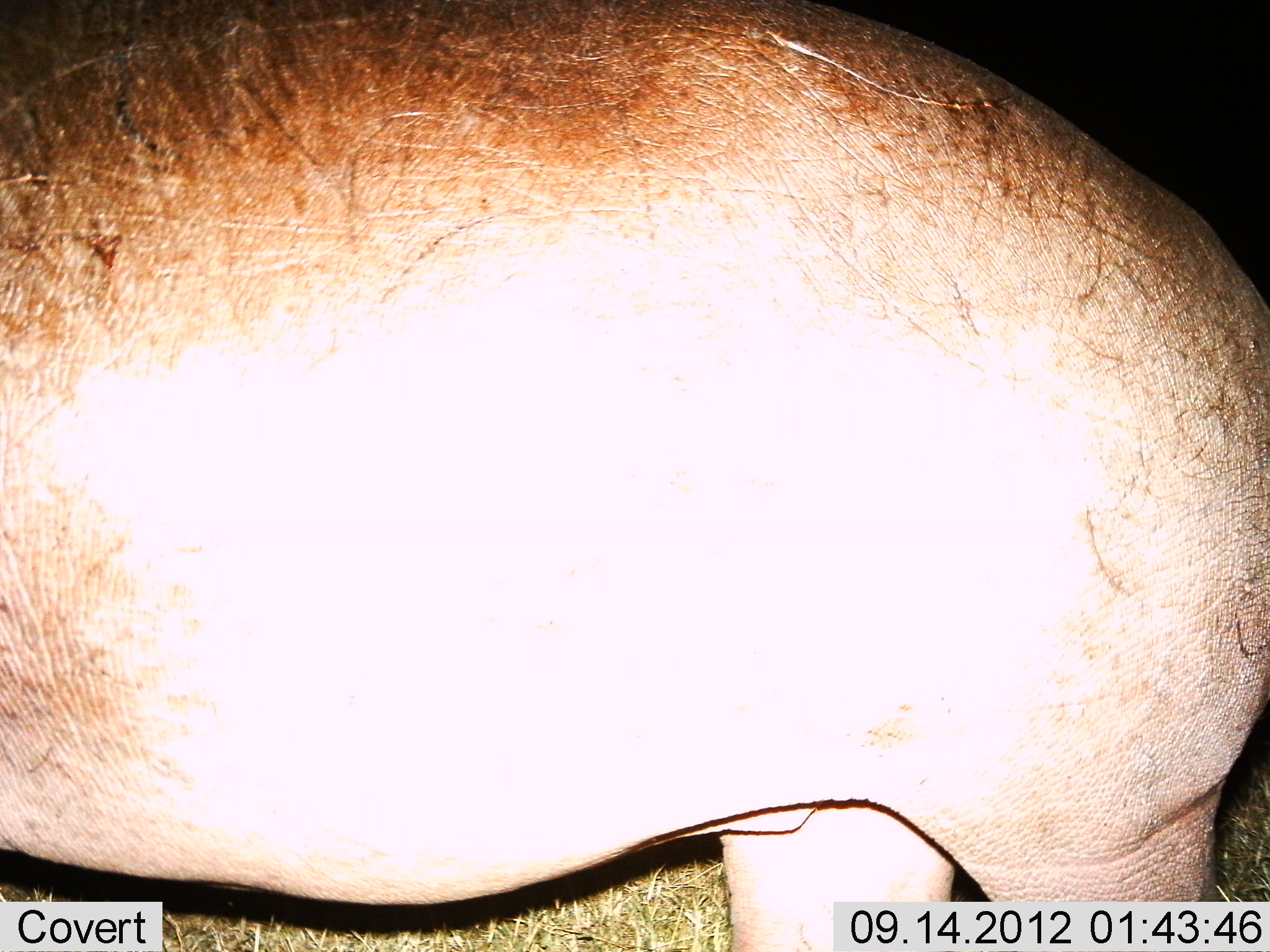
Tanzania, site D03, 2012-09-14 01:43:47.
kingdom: Animalia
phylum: Chordata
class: Mammalia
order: Artiodactyla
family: Hippopotamidae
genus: Hippopotamus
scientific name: Hippopotamus amphibius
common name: hippopotamus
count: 1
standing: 73%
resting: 0%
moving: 27%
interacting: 0%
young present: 0%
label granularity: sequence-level